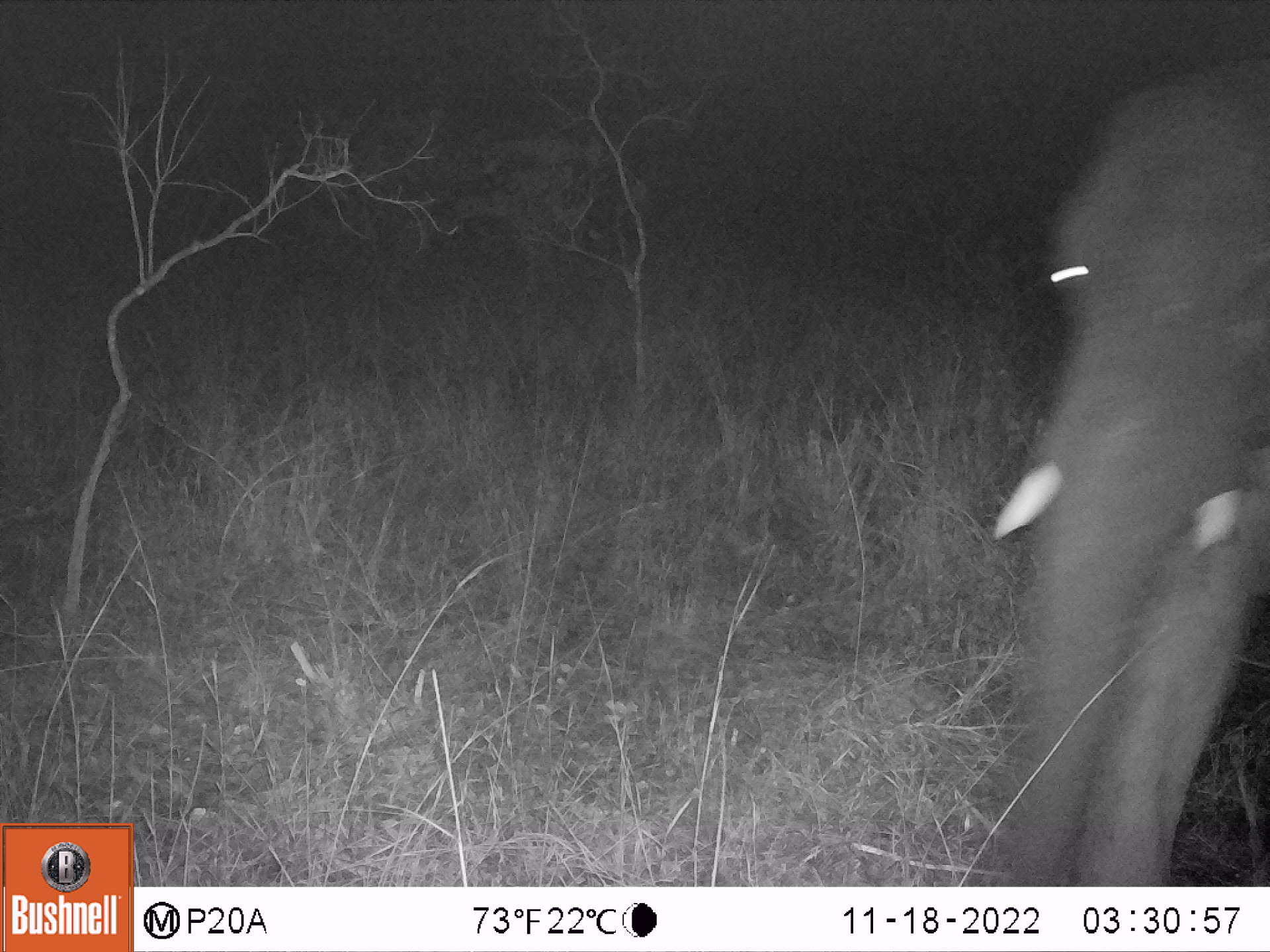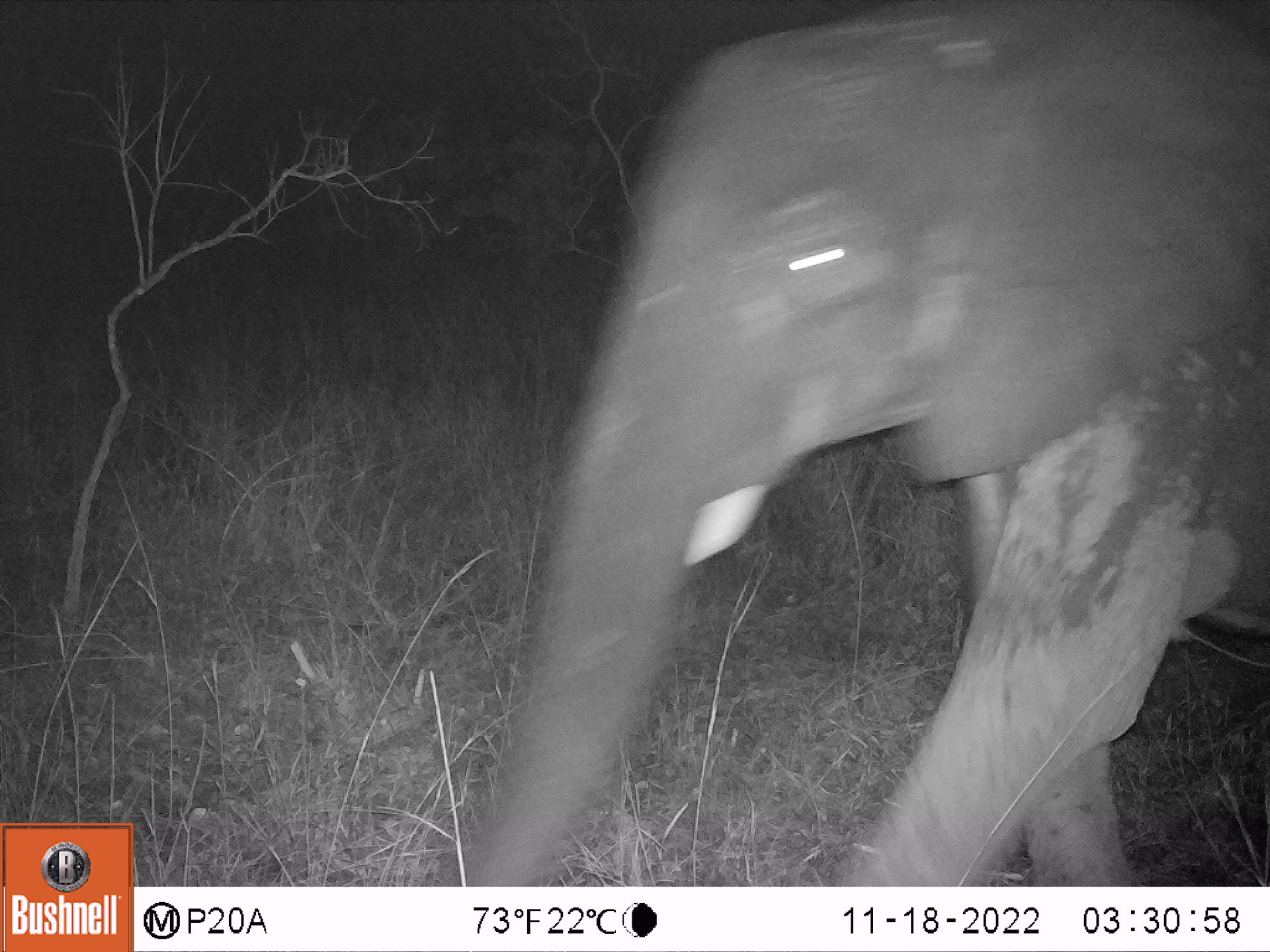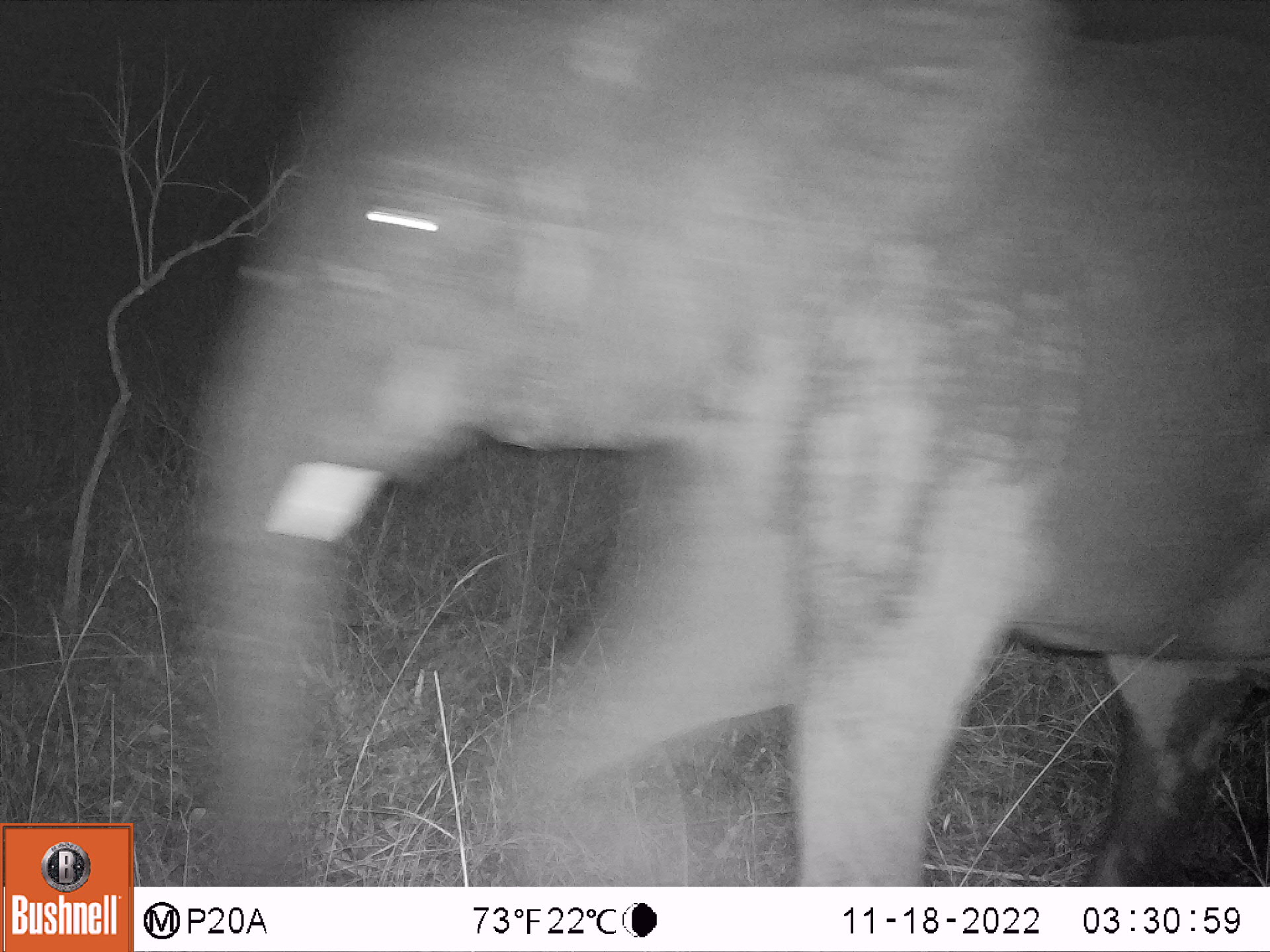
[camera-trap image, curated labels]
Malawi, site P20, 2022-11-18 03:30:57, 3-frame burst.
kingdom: Animalia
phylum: Chordata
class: Mammalia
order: Proboscidea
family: Elephantidae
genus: Loxodonta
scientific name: Loxodonta africana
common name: african savanna elephant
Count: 1.